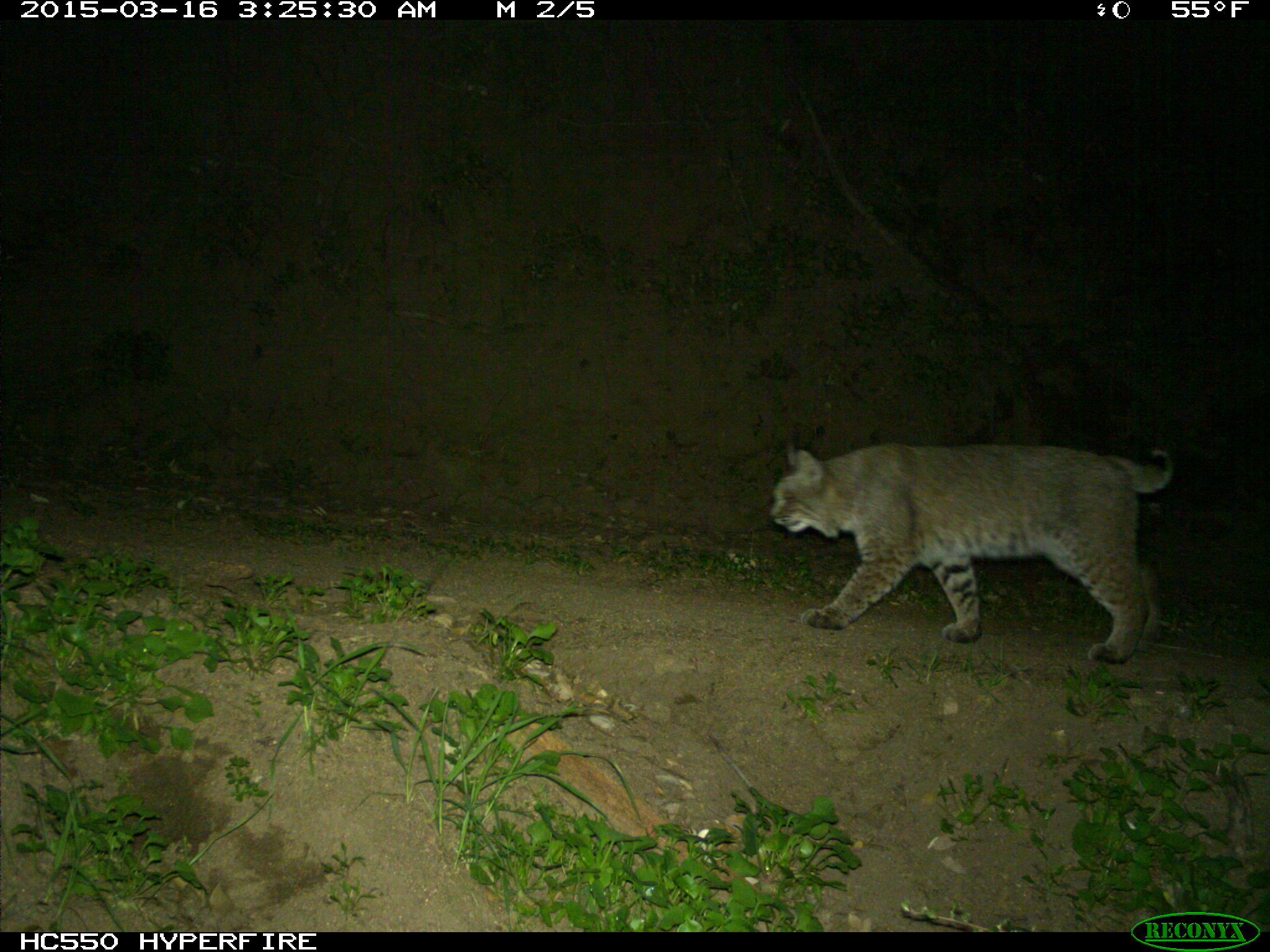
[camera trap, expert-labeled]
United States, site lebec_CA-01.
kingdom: Animalia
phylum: Chordata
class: Mammalia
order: Carnivora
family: Felidae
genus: Lynx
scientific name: Lynx rufus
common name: bobcat